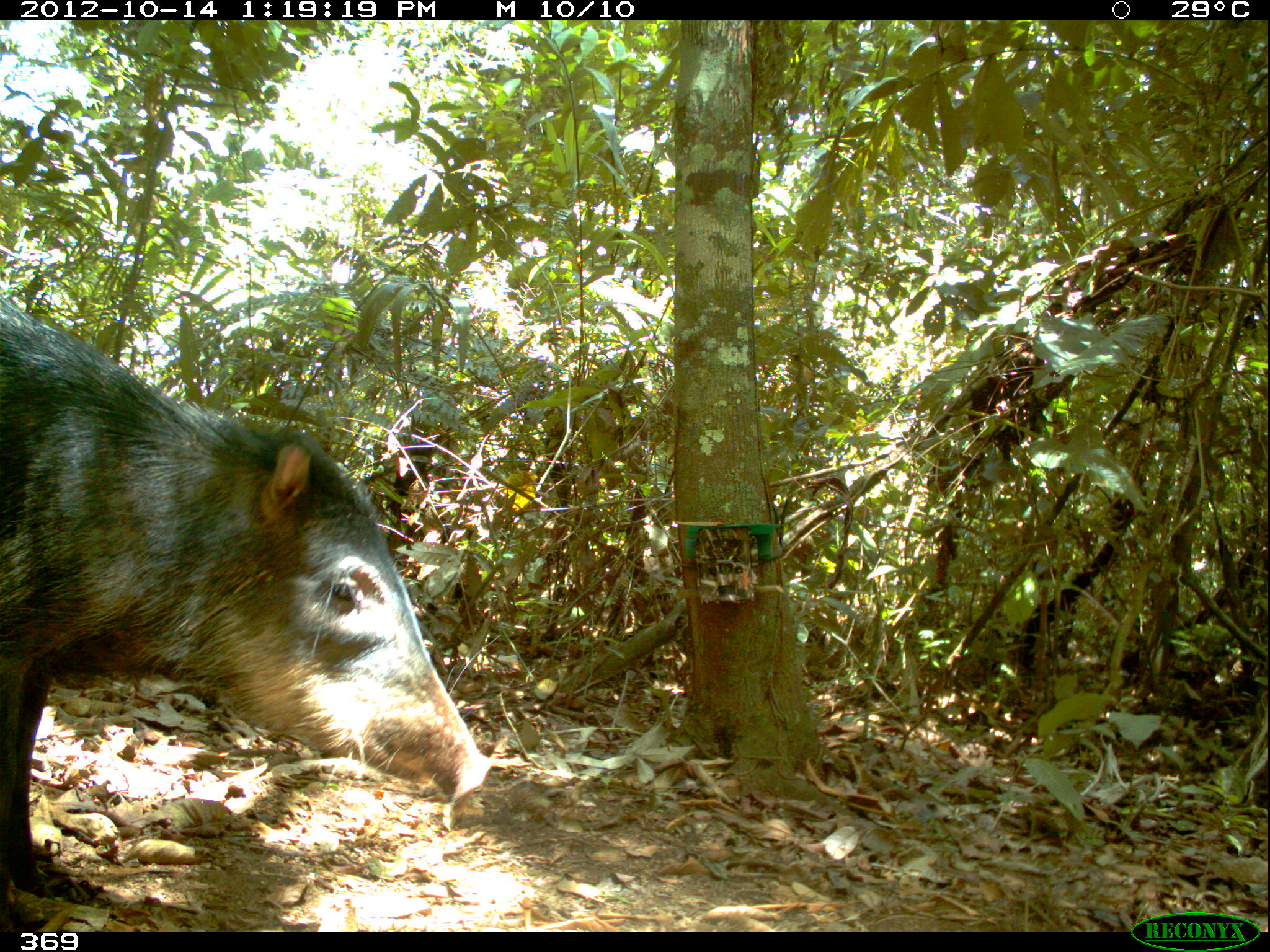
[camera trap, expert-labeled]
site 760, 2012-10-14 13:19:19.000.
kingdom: Animalia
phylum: Chordata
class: Mammalia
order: Artiodactyla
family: Tayassuidae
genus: Tayassu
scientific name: Tayassu pecari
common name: white-lipped peccary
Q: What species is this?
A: Tayassu pecari (white-lipped peccary).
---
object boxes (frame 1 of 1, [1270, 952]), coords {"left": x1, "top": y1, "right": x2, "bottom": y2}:
tayassu pecari: {"left": 0, "top": 291, "right": 494, "bottom": 900}